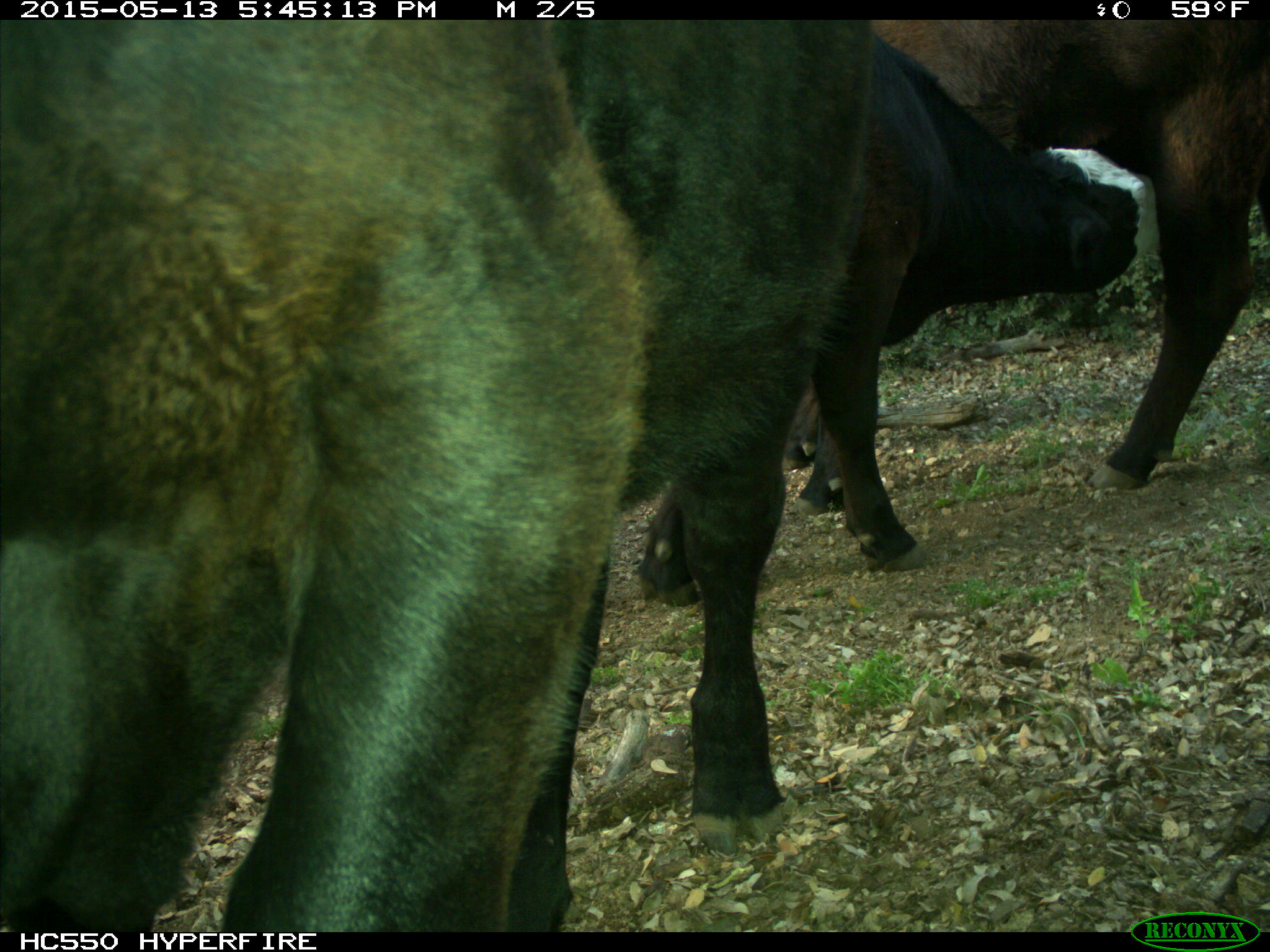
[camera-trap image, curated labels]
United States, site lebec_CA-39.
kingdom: Animalia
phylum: Chordata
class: Mammalia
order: Artiodactyla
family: Bovidae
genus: Bos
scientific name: Bos taurus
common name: domestic cow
Bos taurus (domestic cow).